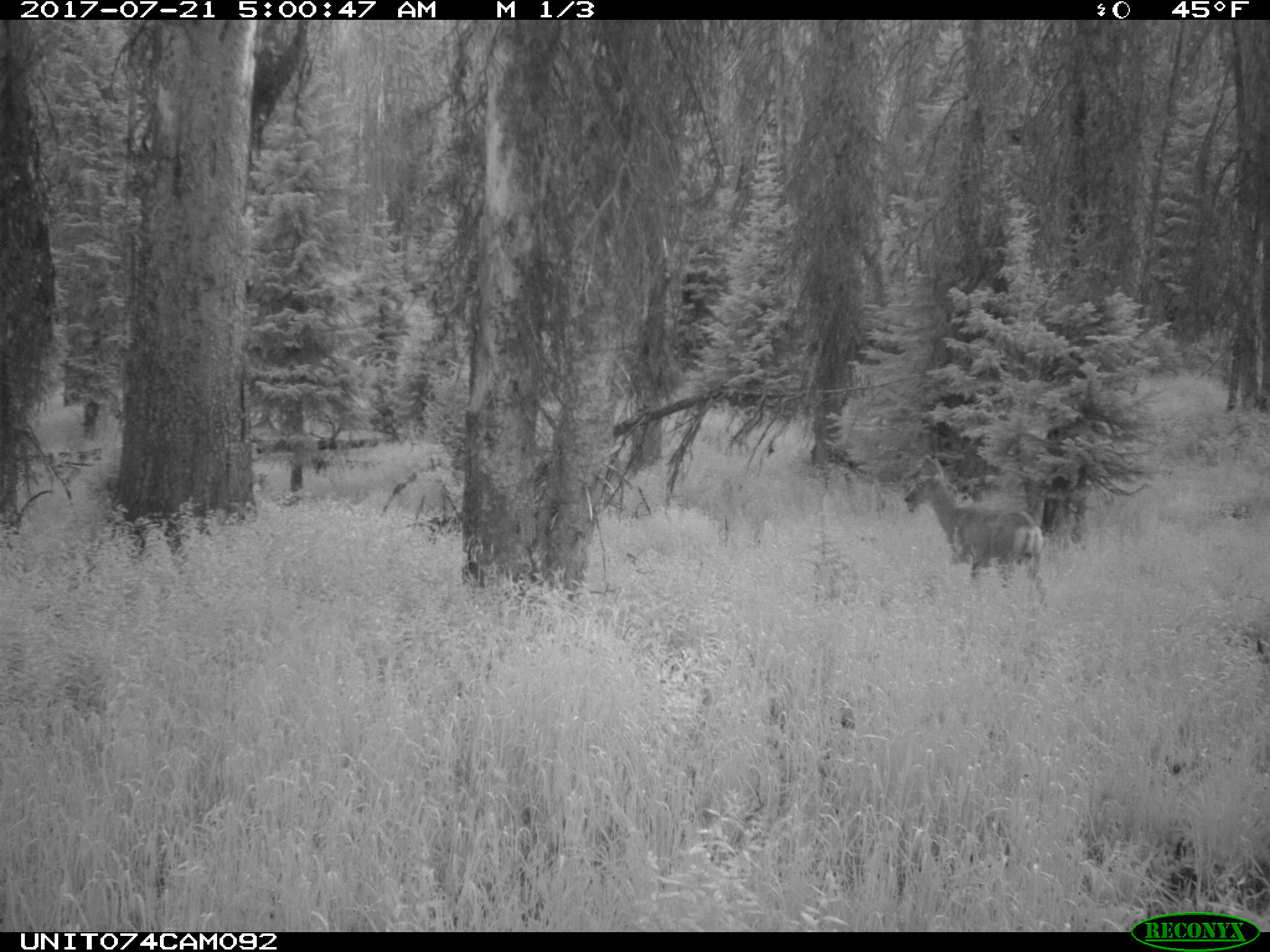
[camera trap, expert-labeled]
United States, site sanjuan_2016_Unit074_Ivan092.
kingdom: Animalia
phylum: Chordata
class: Mammalia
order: Artiodactyla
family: Cervidae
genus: Odocoileus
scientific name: Odocoileus hemionus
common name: mule deer